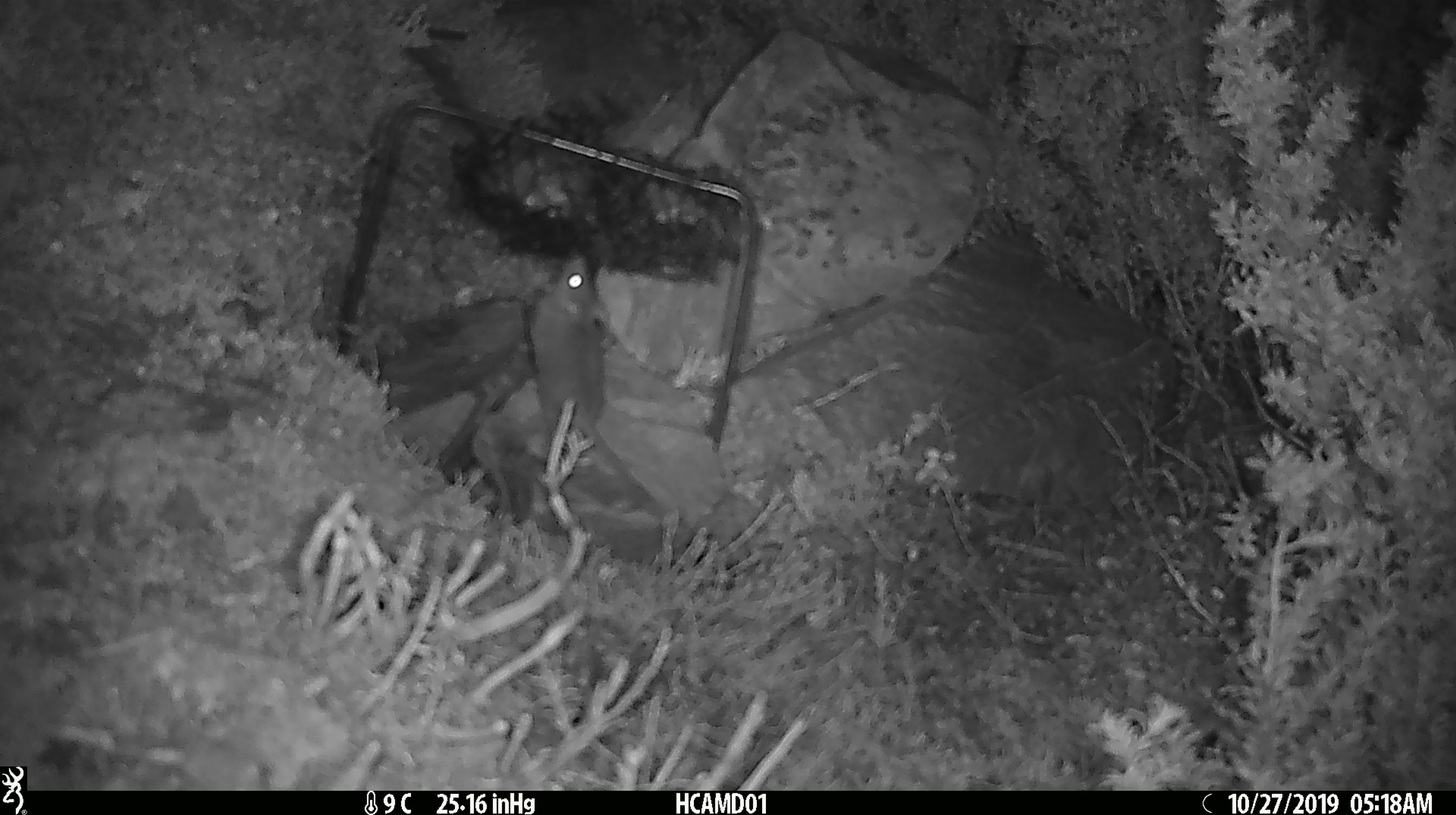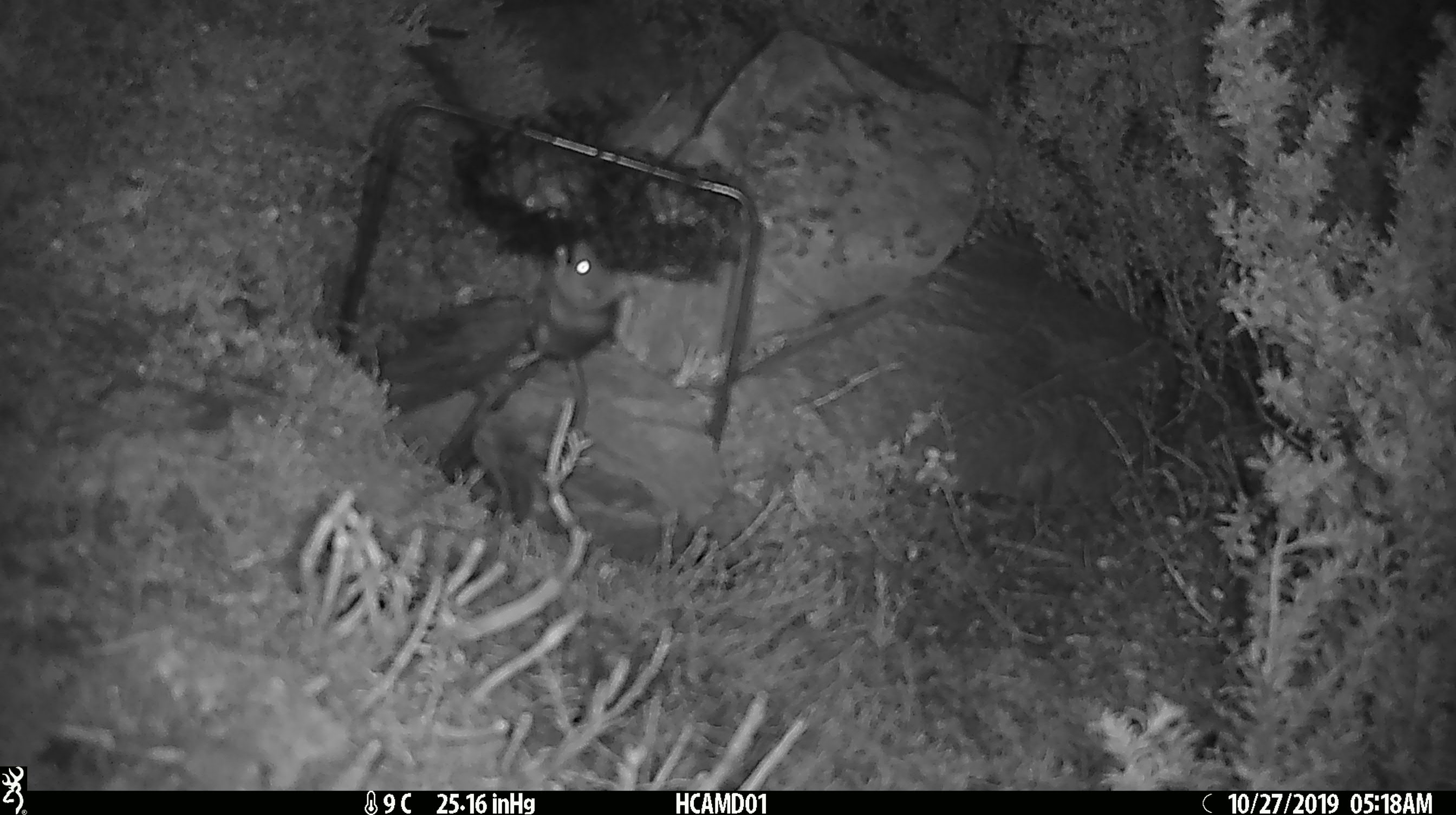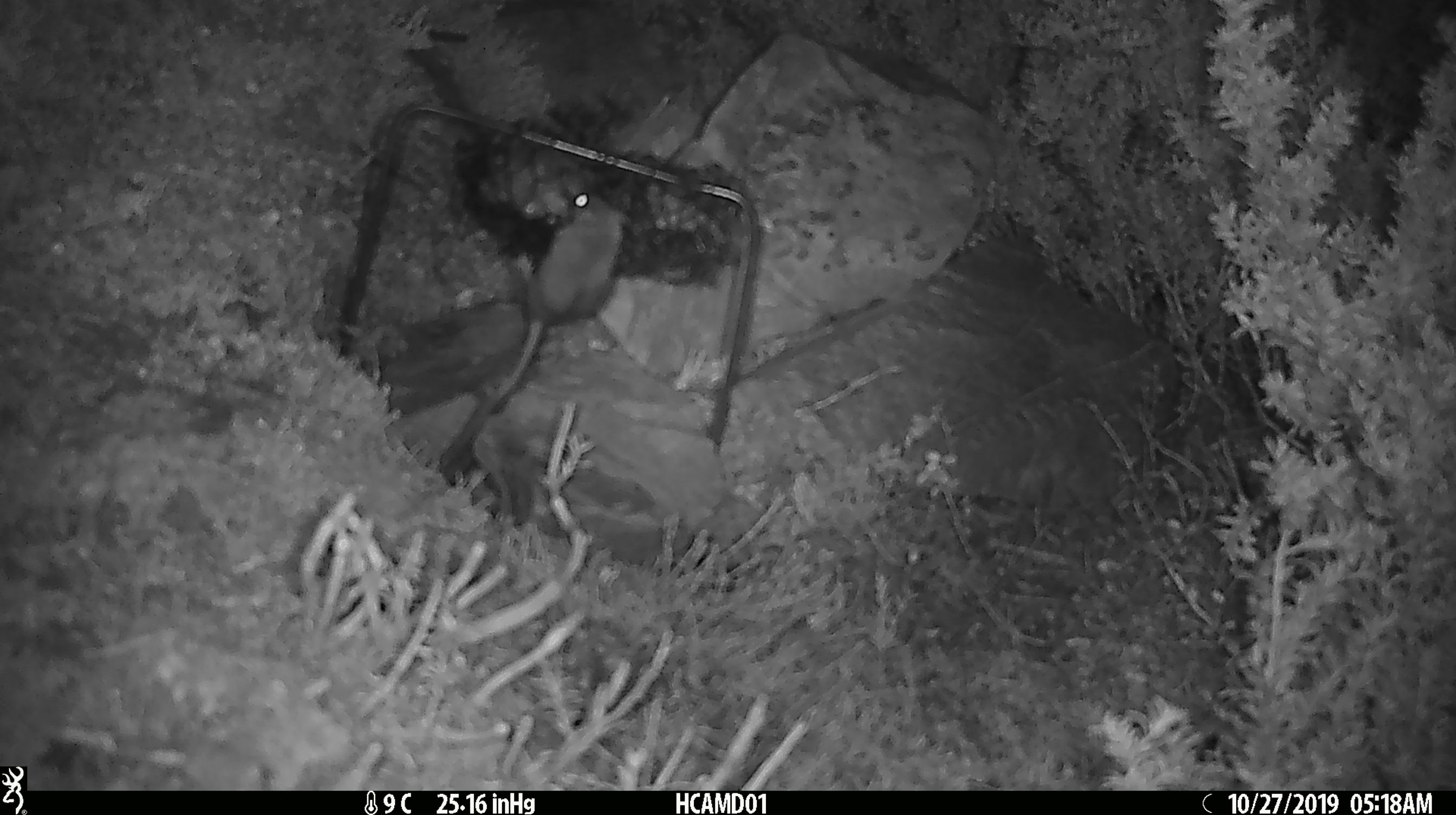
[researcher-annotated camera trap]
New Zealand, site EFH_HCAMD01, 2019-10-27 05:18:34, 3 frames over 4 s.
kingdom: Animalia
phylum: Chordata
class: Mammalia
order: Rodentia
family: Muridae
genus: Mus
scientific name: Mus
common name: mouse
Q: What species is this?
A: Mouse (Mus).